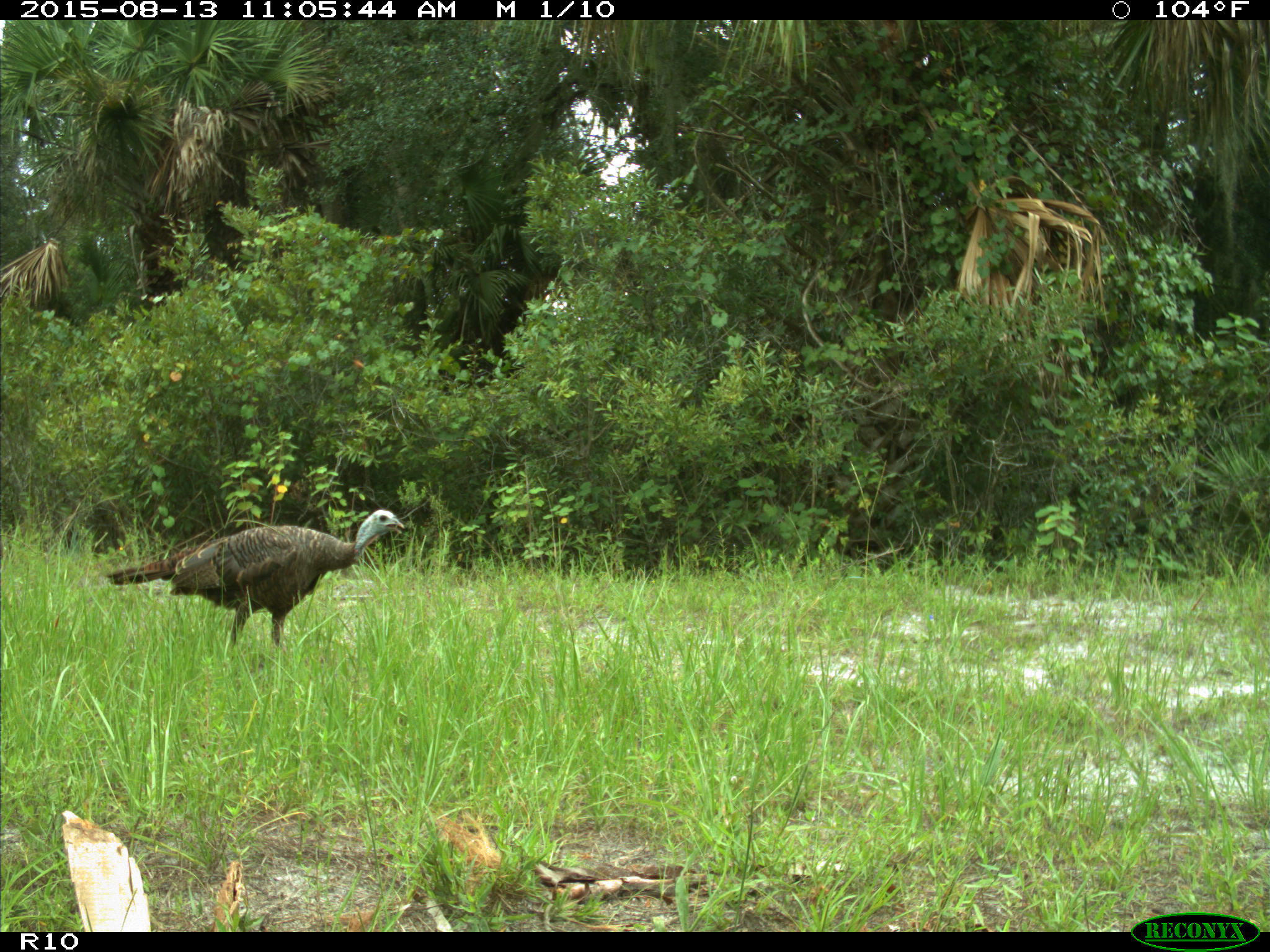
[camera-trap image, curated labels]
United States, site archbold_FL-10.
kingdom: Animalia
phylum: Chordata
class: Aves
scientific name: Aves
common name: birds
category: unidentified bird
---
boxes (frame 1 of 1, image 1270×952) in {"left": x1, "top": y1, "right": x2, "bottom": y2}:
animal: {"left": 105, "top": 509, "right": 405, "bottom": 647}